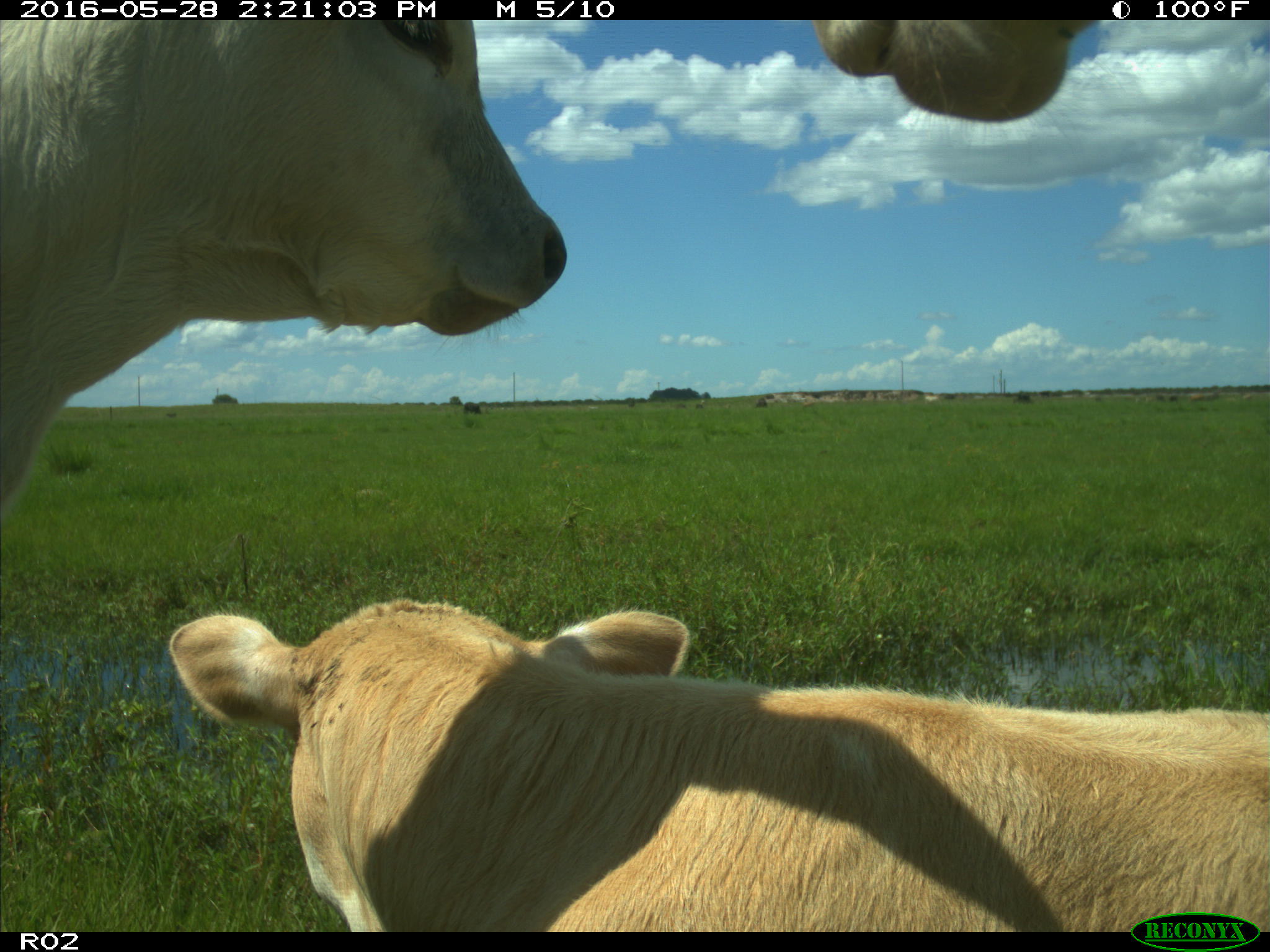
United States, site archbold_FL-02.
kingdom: Animalia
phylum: Chordata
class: Mammalia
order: Artiodactyla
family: Bovidae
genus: Bos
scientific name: Bos taurus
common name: domestic cow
Bos taurus (domestic cow).